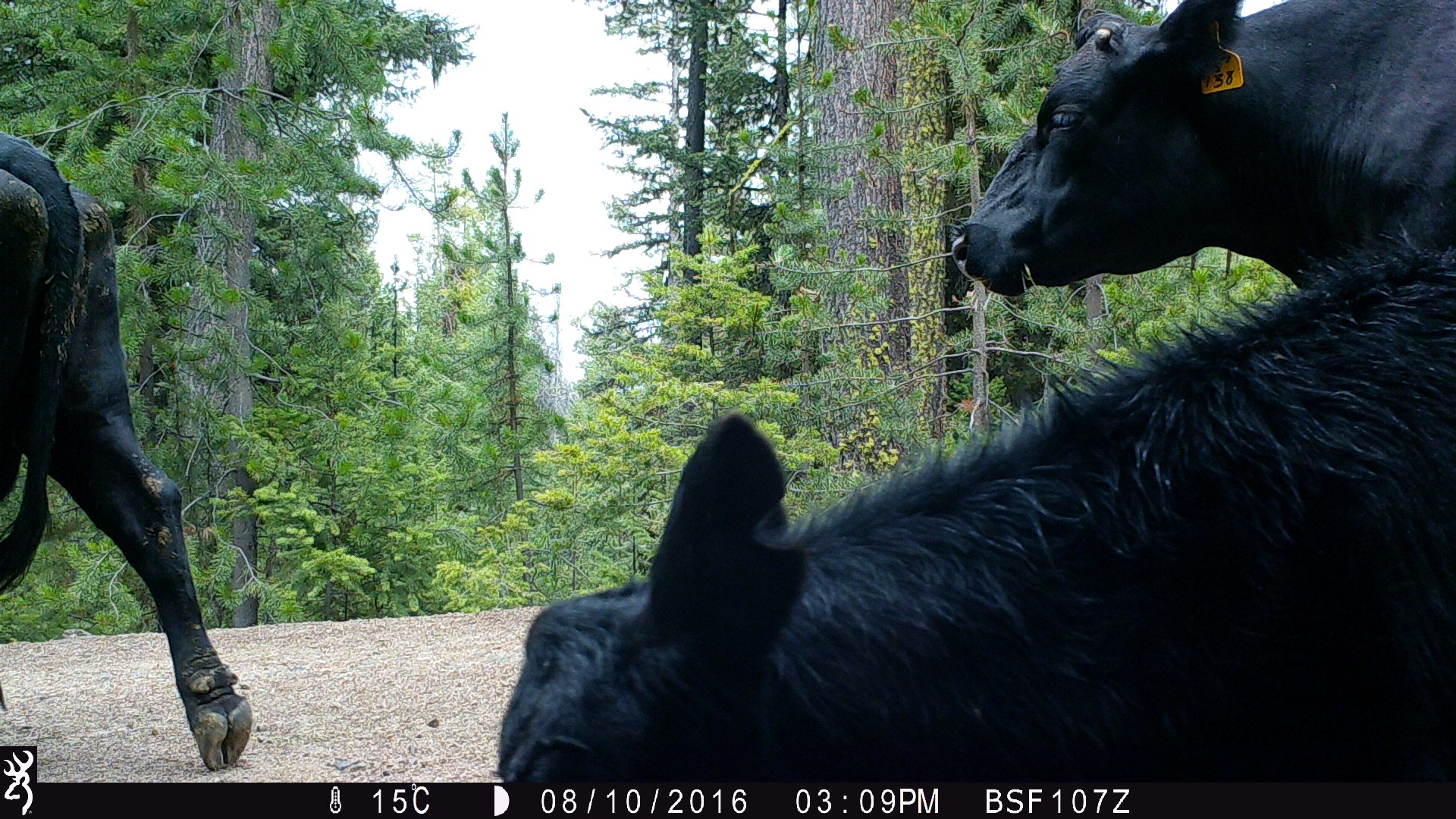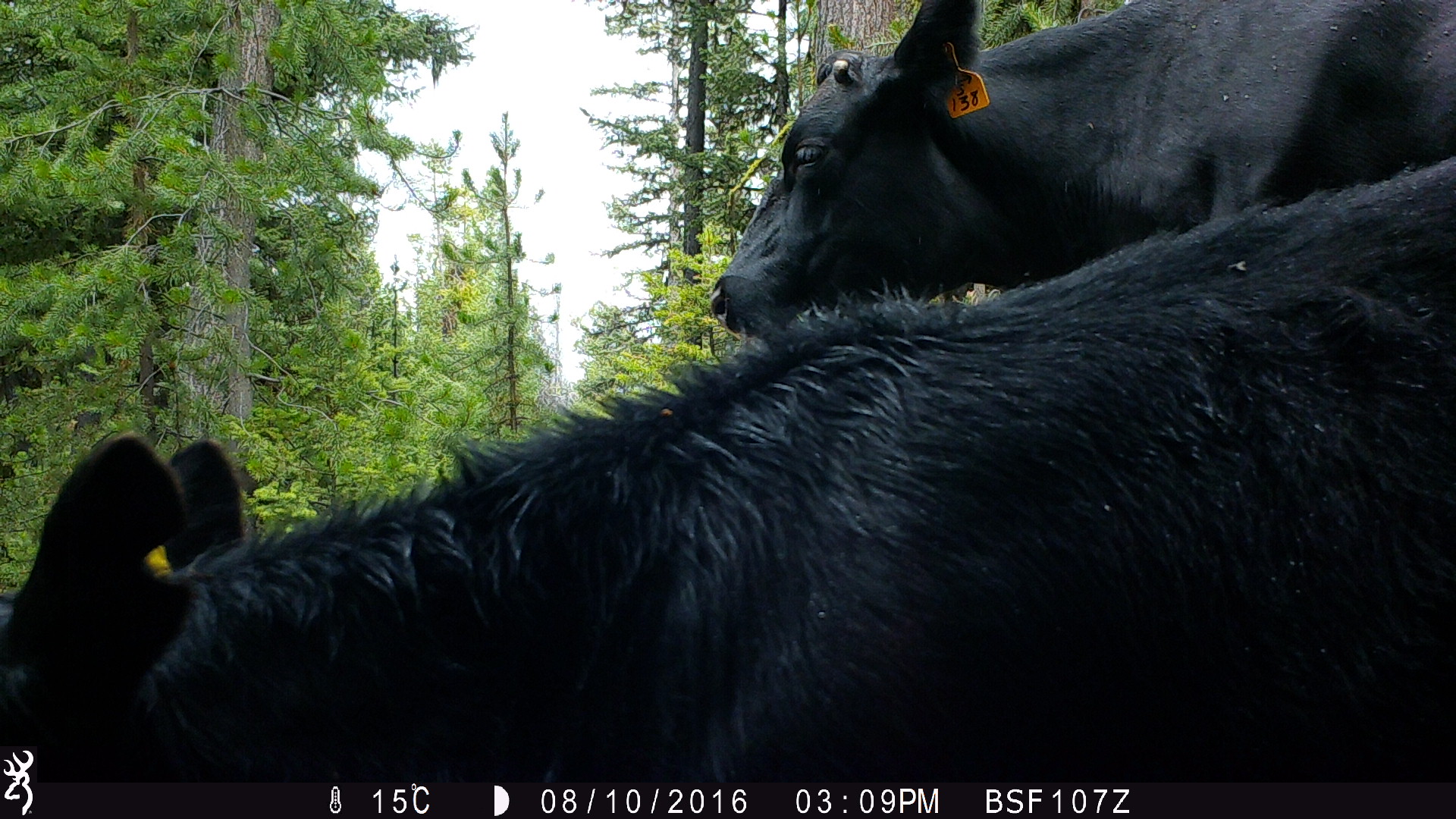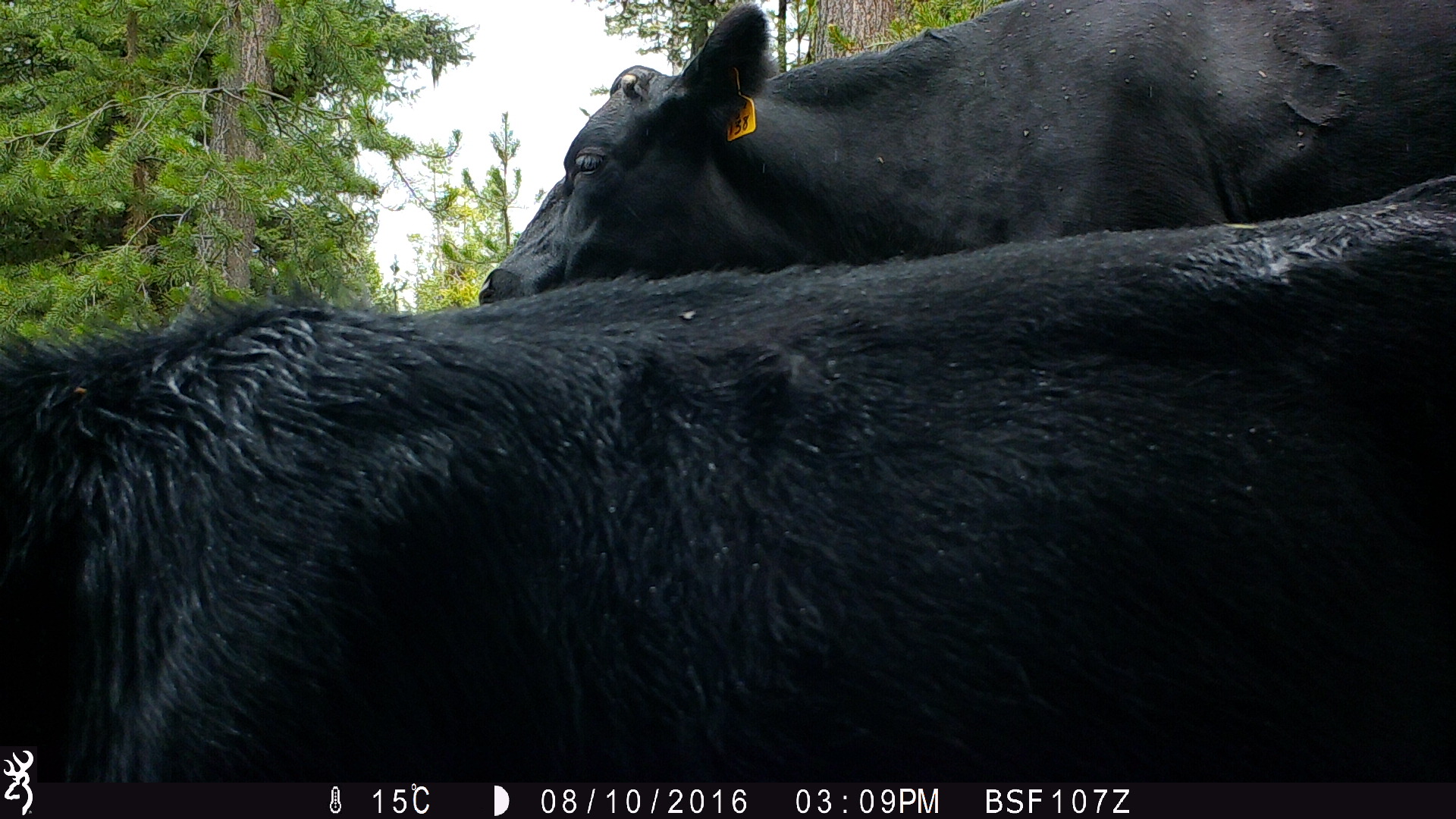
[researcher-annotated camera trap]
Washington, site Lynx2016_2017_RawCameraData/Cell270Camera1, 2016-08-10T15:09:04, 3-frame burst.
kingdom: Animalia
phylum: Chordata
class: Mammalia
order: Artiodactyla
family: Bovidae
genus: Bos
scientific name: Bos taurus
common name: domestic cattle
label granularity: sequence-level